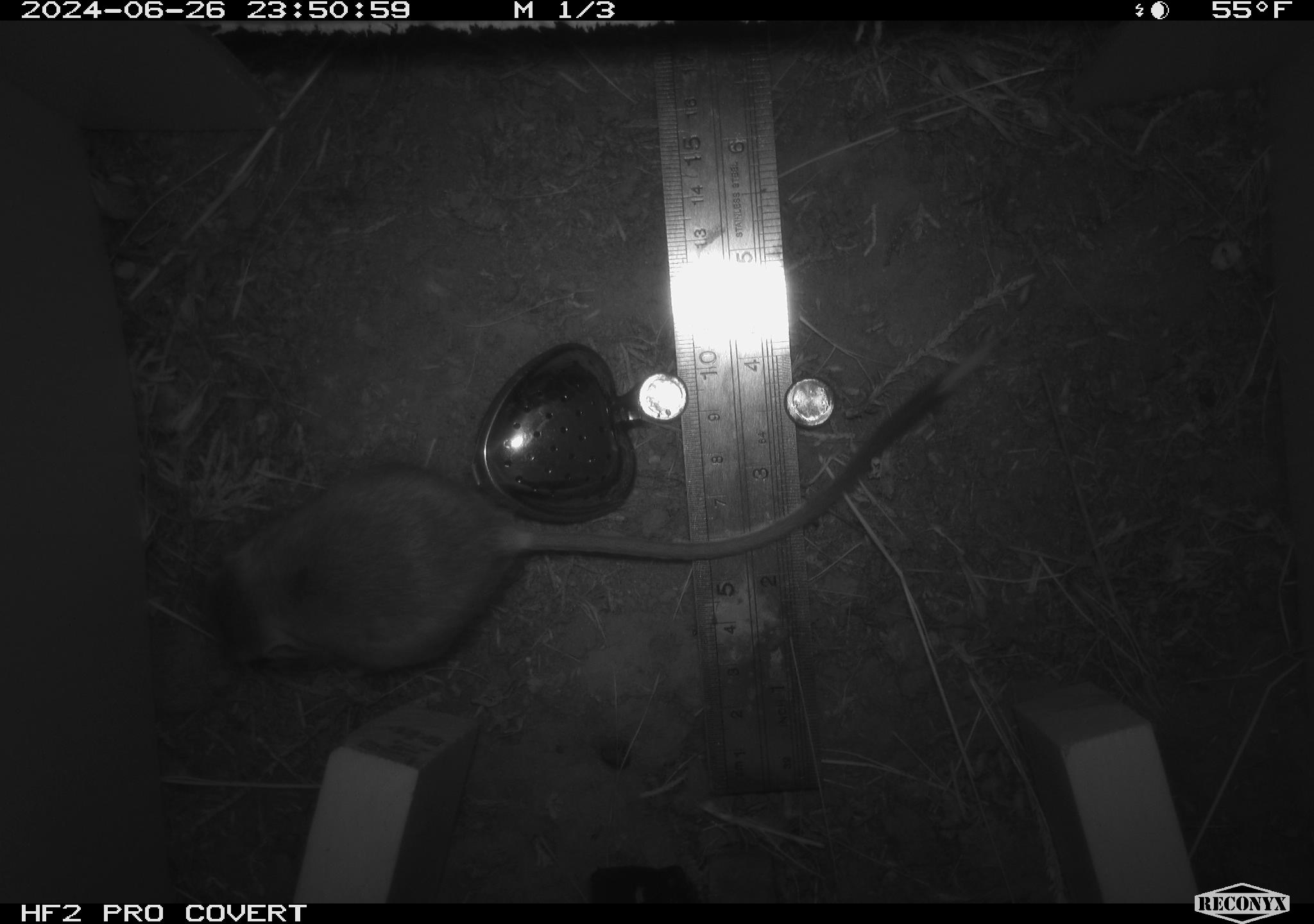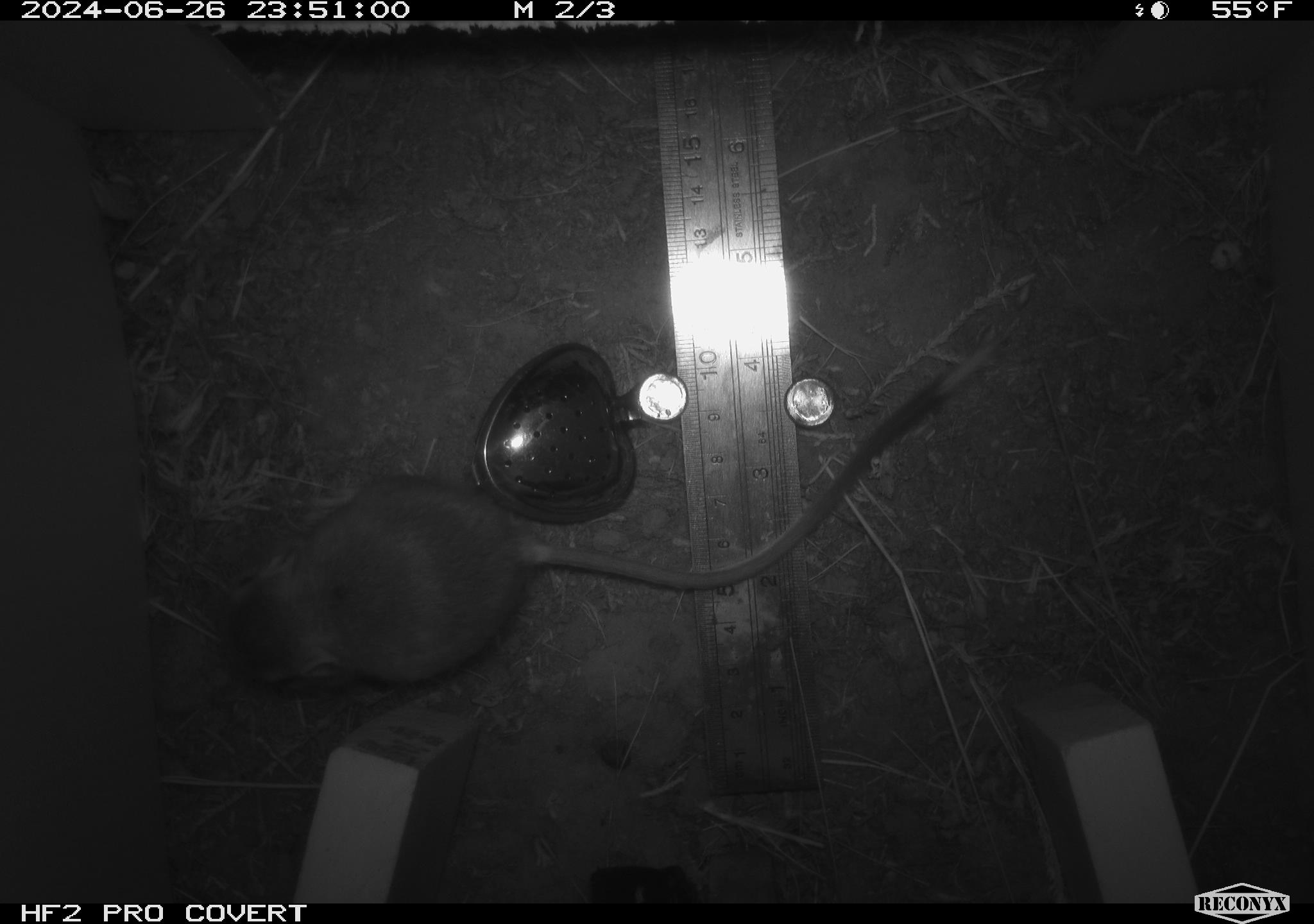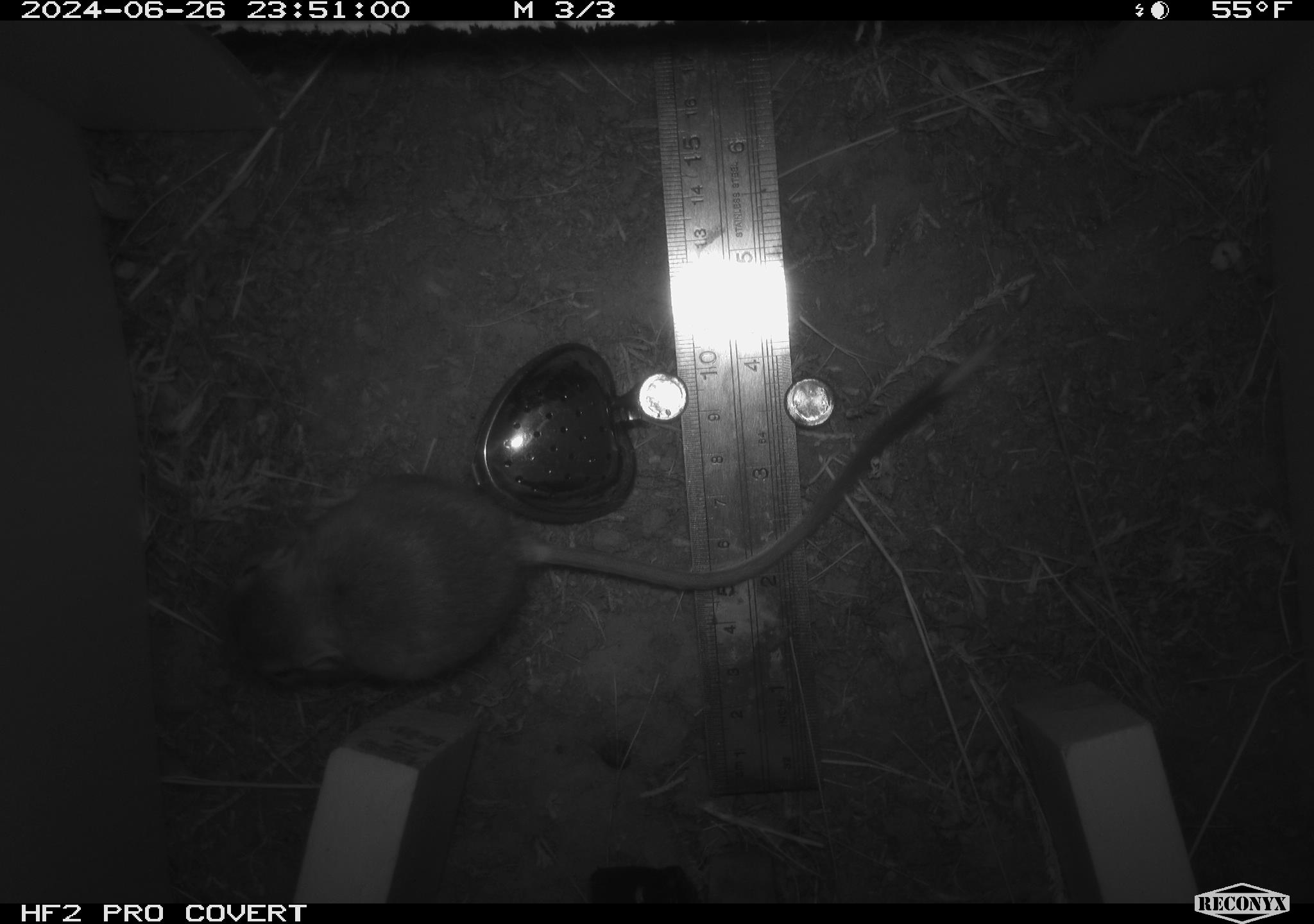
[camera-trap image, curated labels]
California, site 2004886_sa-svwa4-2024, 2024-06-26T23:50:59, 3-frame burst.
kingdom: Animalia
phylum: Chordata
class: Mammalia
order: Rodentia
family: Heteromyidae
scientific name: Heteromyidae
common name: kangaroo rats and pocket mice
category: heteromyidae family